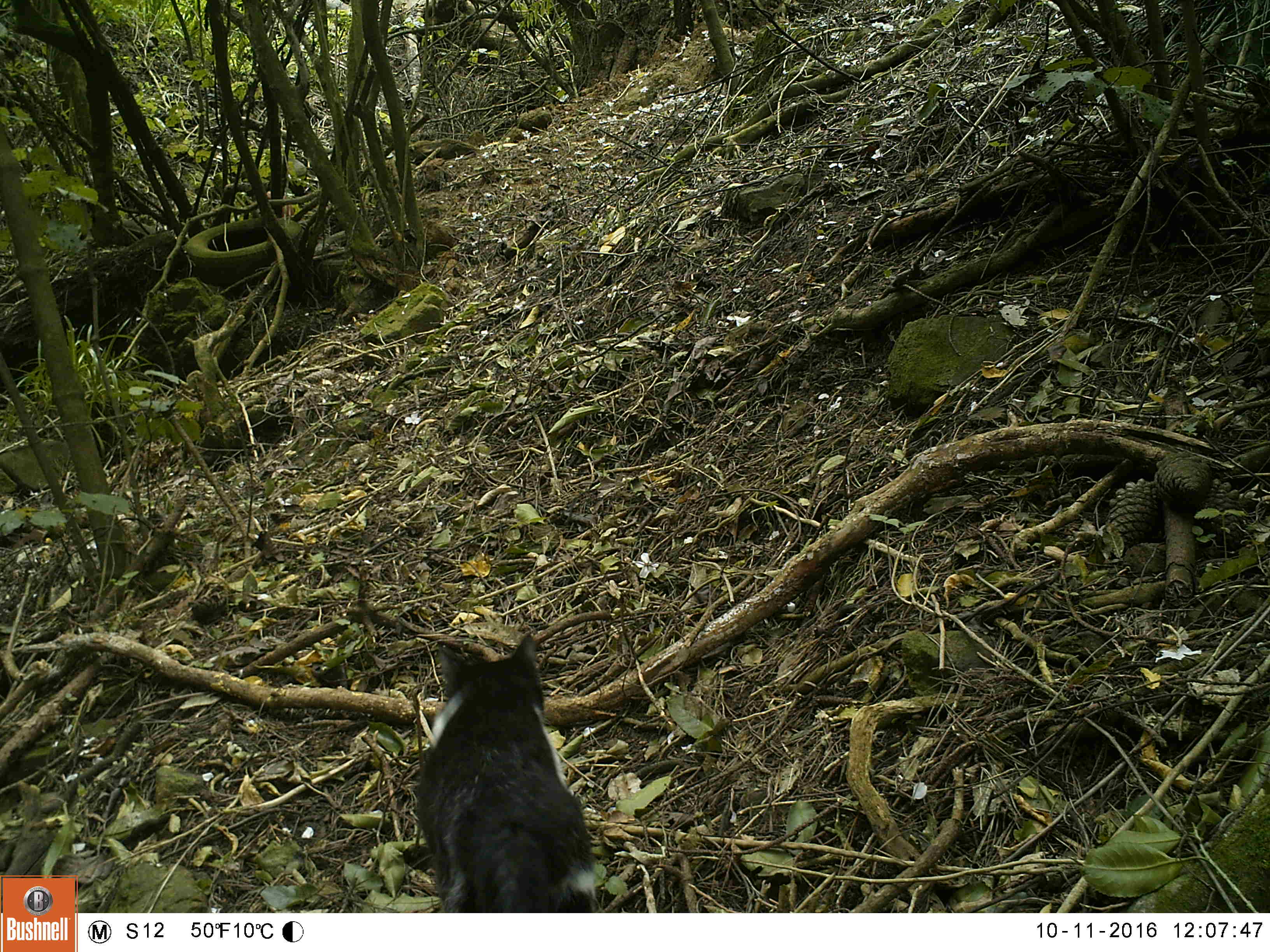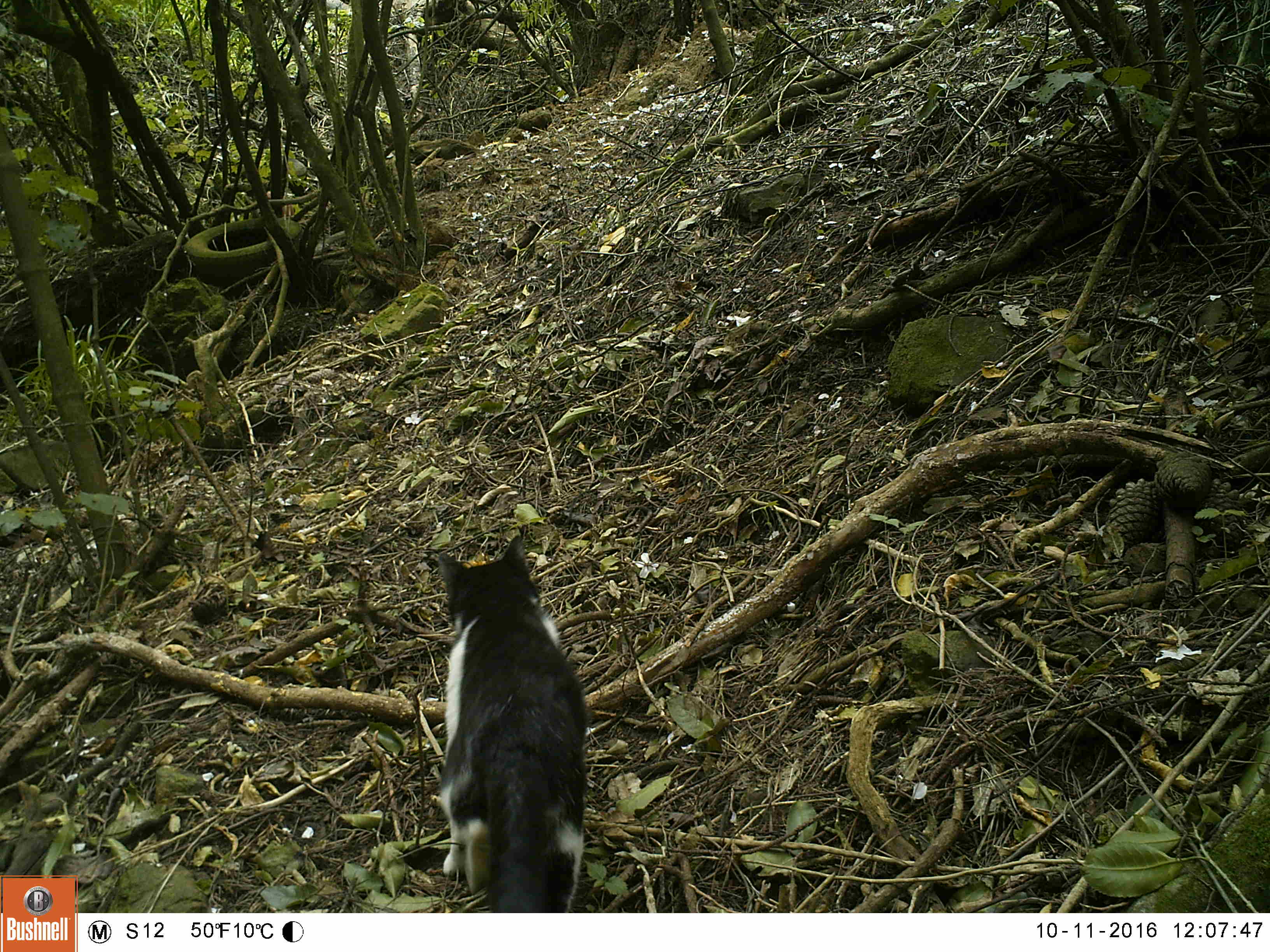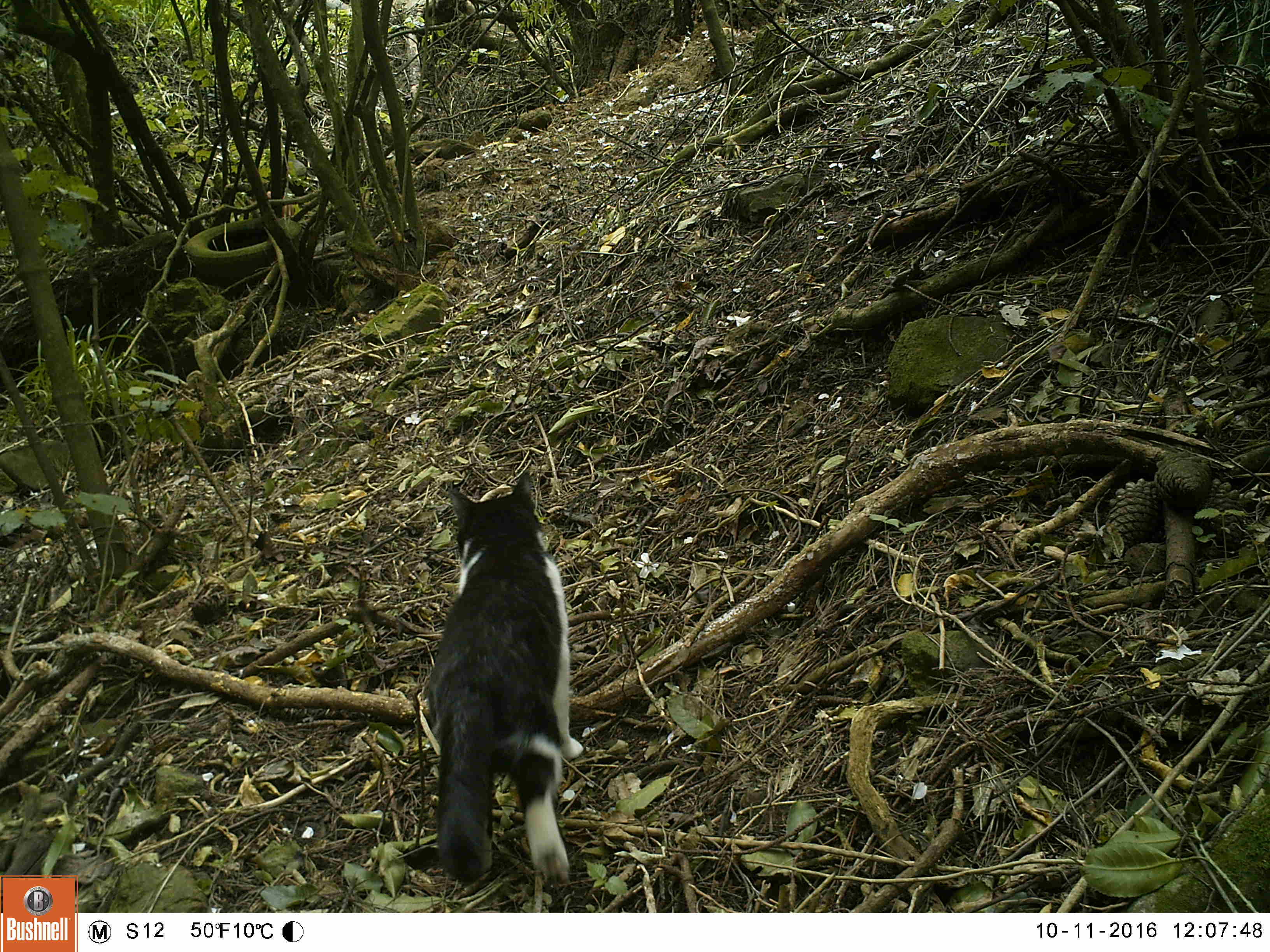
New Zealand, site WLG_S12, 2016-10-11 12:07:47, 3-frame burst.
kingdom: Animalia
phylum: Chordata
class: Mammalia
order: Carnivora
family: Felidae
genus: Felis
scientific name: Felis catus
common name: domestic cat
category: cat